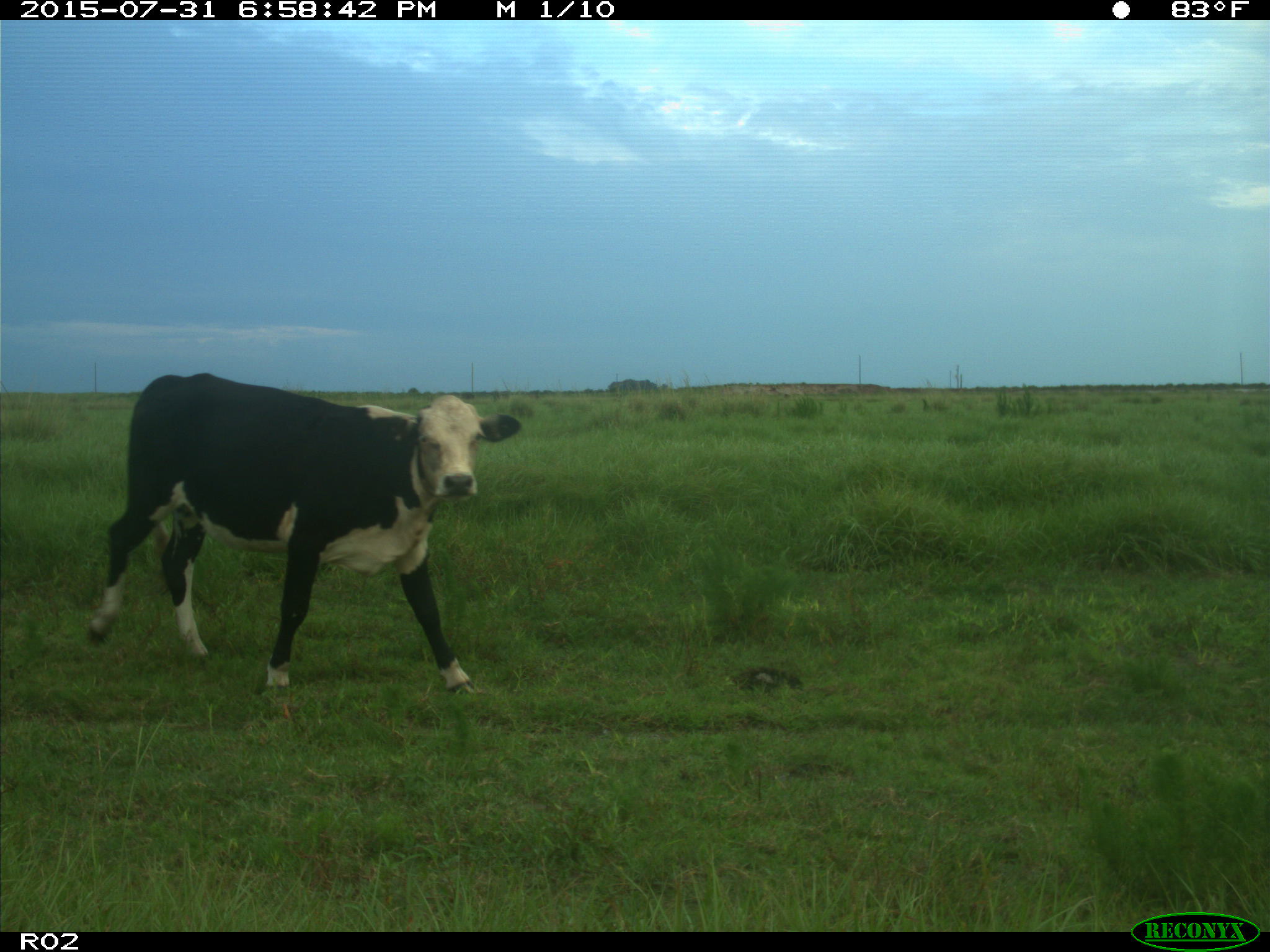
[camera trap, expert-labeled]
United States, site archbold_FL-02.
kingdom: Animalia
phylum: Chordata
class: Mammalia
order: Artiodactyla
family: Bovidae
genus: Bos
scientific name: Bos taurus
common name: domestic cow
Bos taurus (domestic cow).